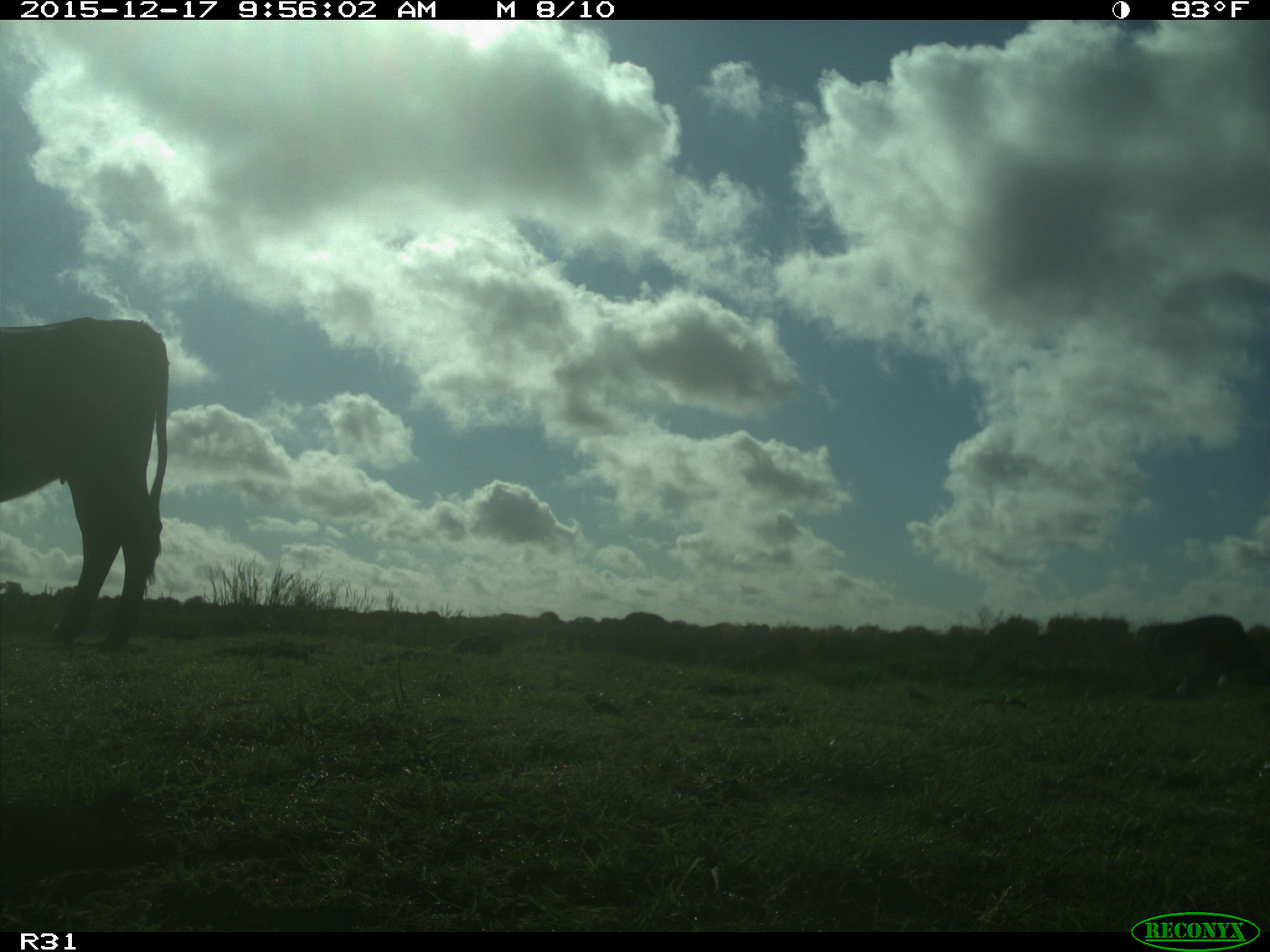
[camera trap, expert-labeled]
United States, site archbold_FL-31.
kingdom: Animalia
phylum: Chordata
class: Mammalia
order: Artiodactyla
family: Bovidae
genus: Bos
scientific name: Bos taurus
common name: domestic cow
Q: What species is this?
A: Bos taurus (domestic cow).